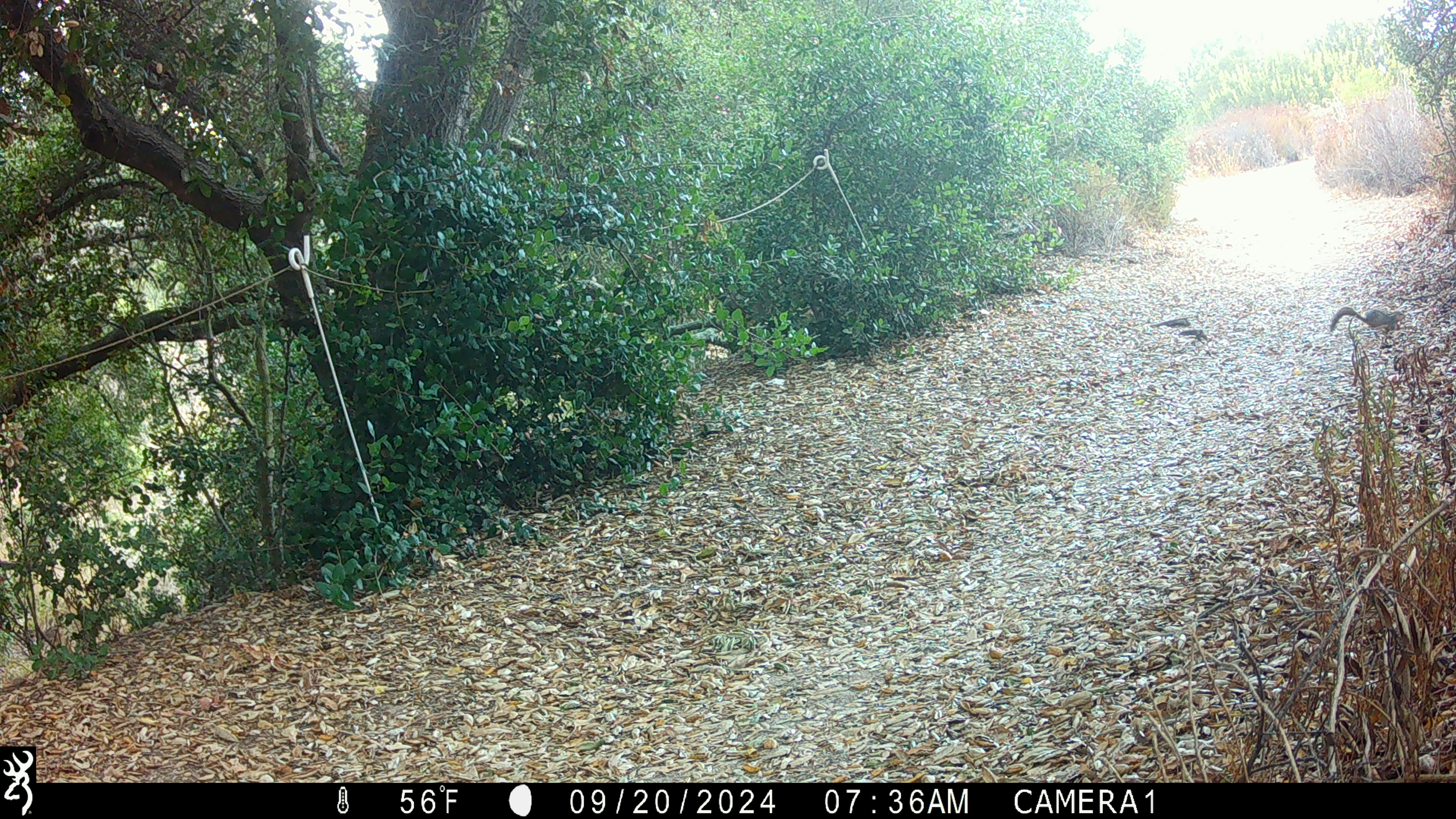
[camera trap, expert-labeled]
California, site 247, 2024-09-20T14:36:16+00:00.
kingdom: Animalia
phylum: Chordata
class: Mammalia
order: Rodentia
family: Sciuridae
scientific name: Sciuridae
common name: squirrel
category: unknown squirrel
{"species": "unknown squirrel (squirrel) (Sciuridae)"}